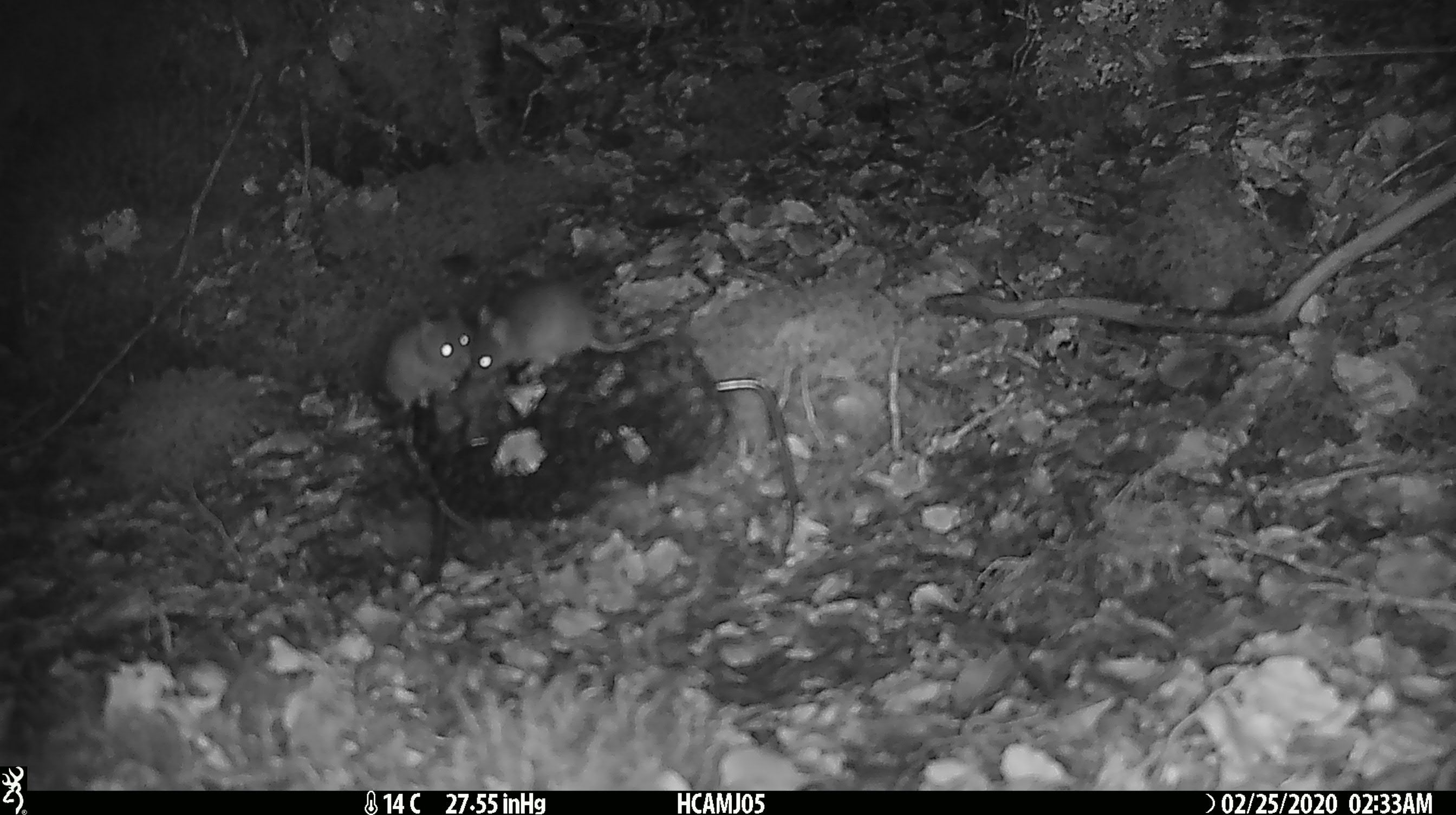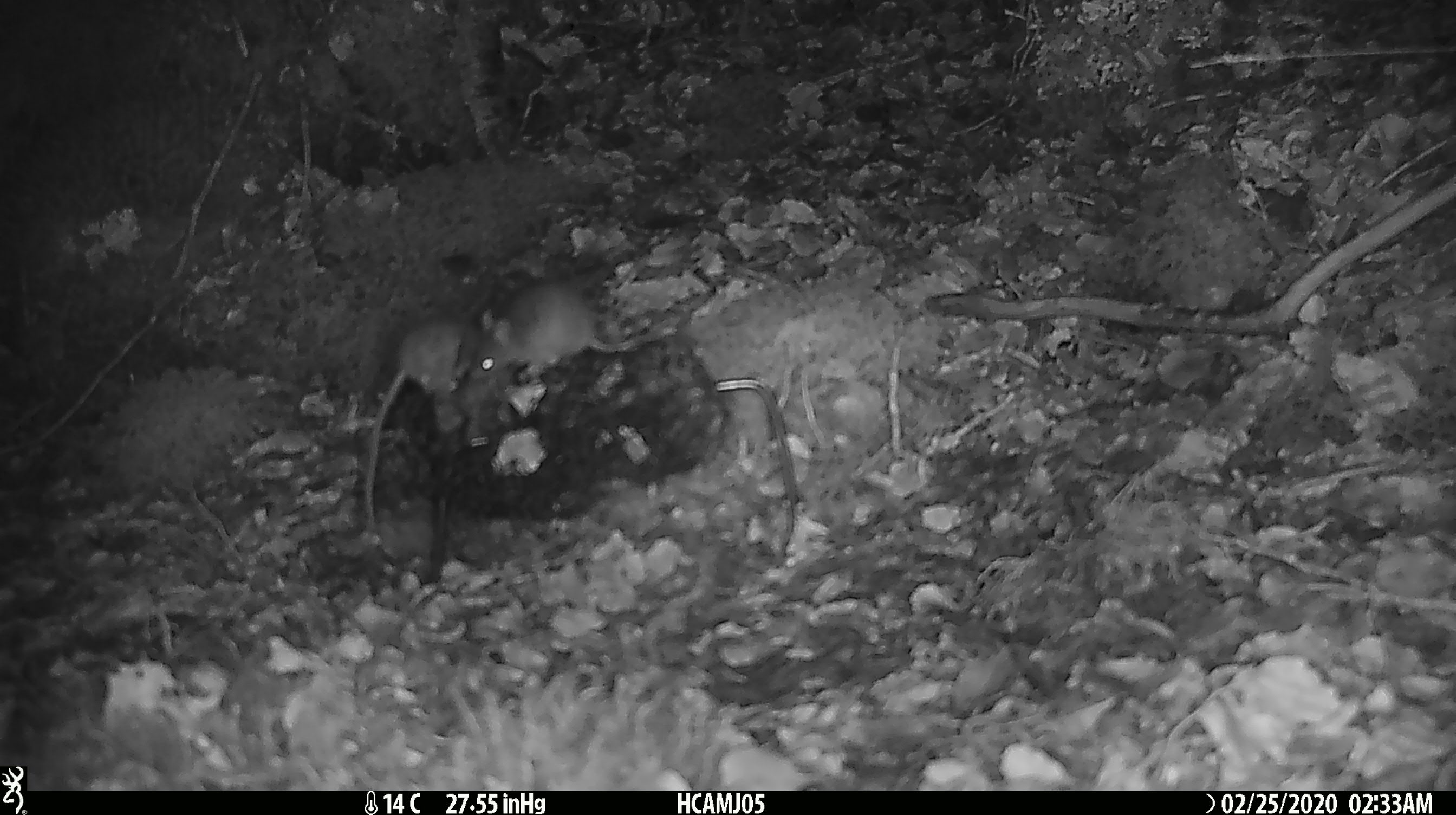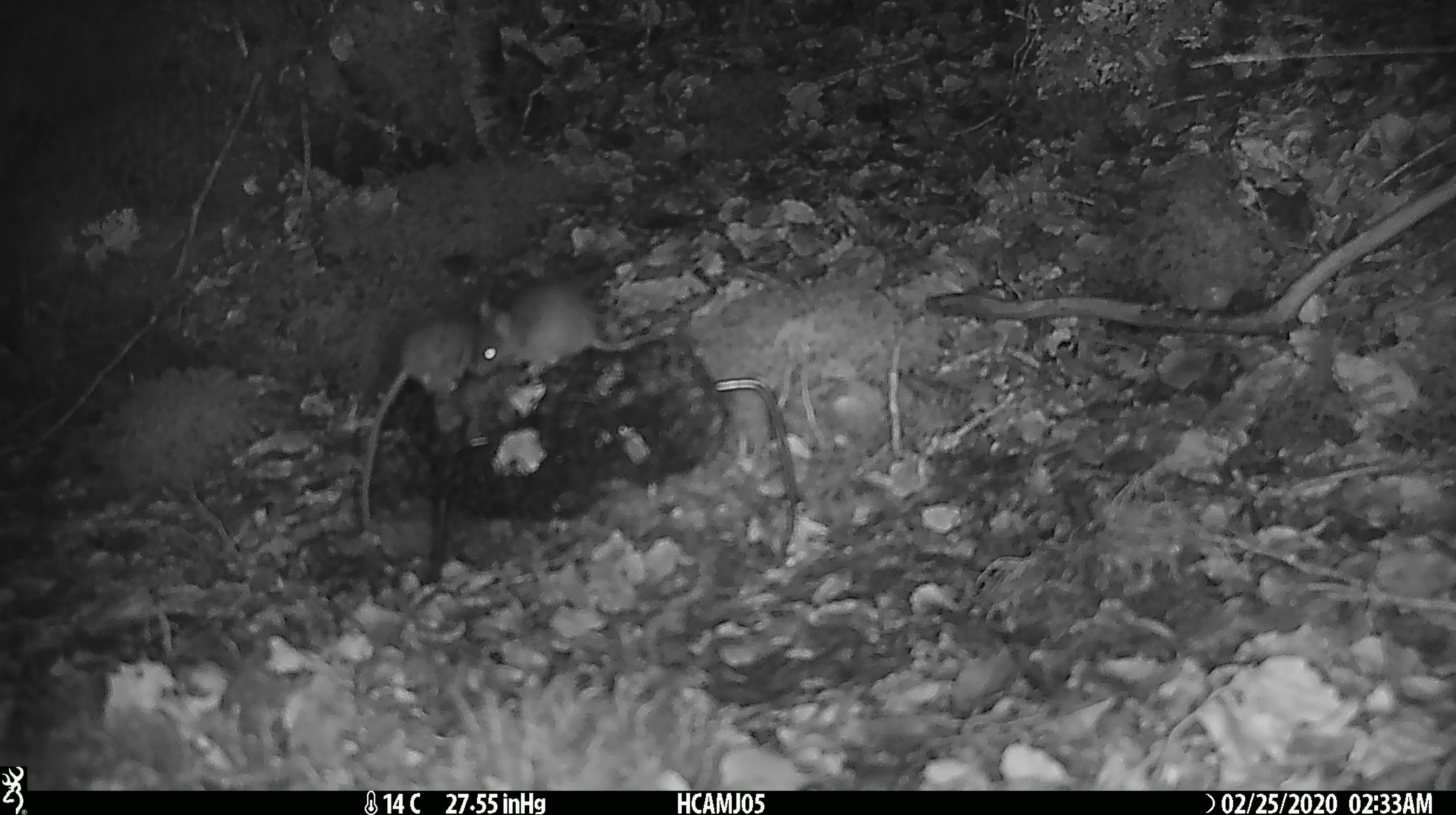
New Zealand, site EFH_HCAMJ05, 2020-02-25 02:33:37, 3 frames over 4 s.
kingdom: Animalia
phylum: Chordata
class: Mammalia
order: Rodentia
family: Muridae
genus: Mus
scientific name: Mus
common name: mouse